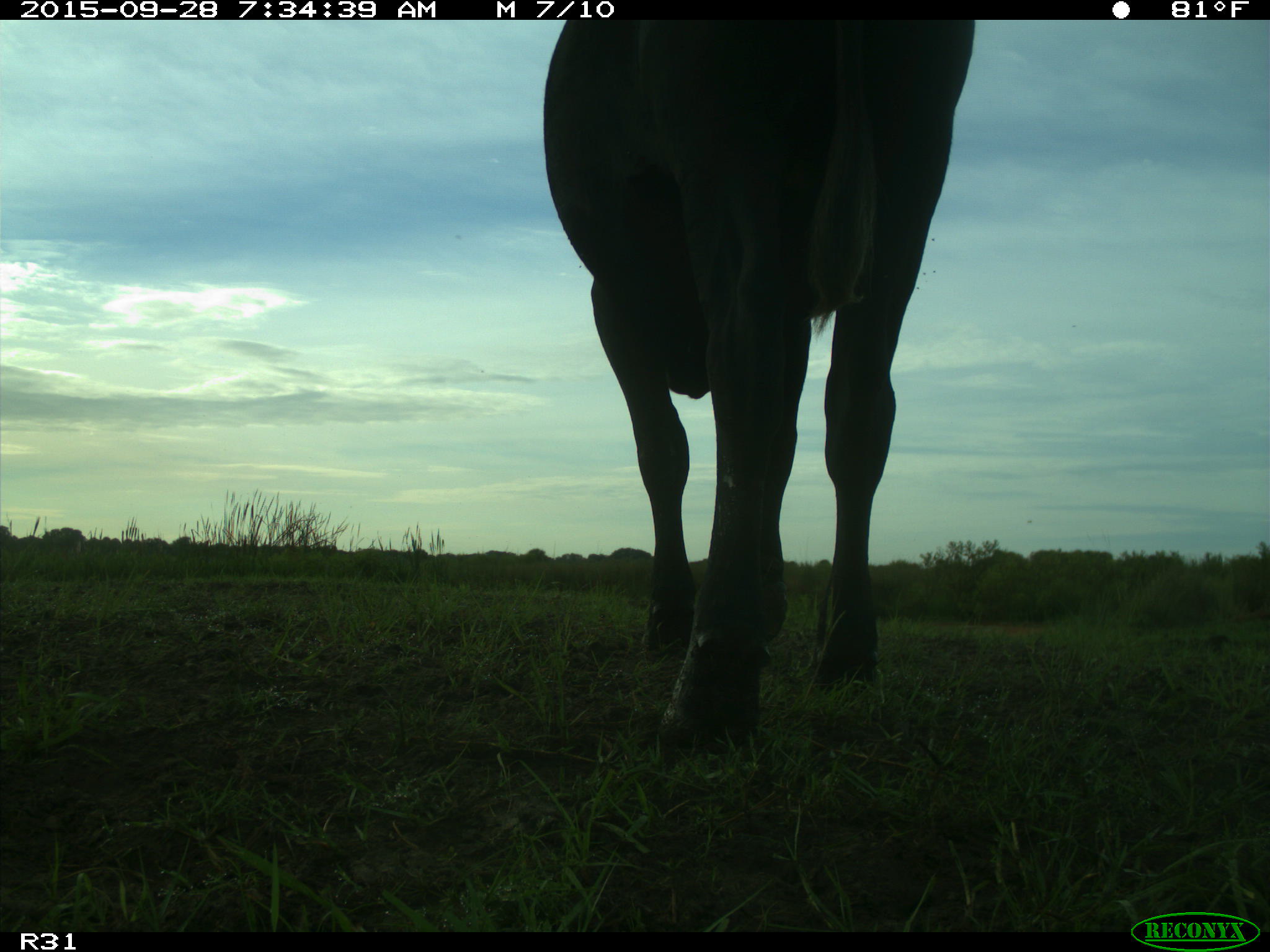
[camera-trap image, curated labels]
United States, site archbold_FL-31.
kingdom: Animalia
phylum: Chordata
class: Mammalia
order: Artiodactyla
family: Bovidae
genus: Bos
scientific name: Bos taurus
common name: domestic cow